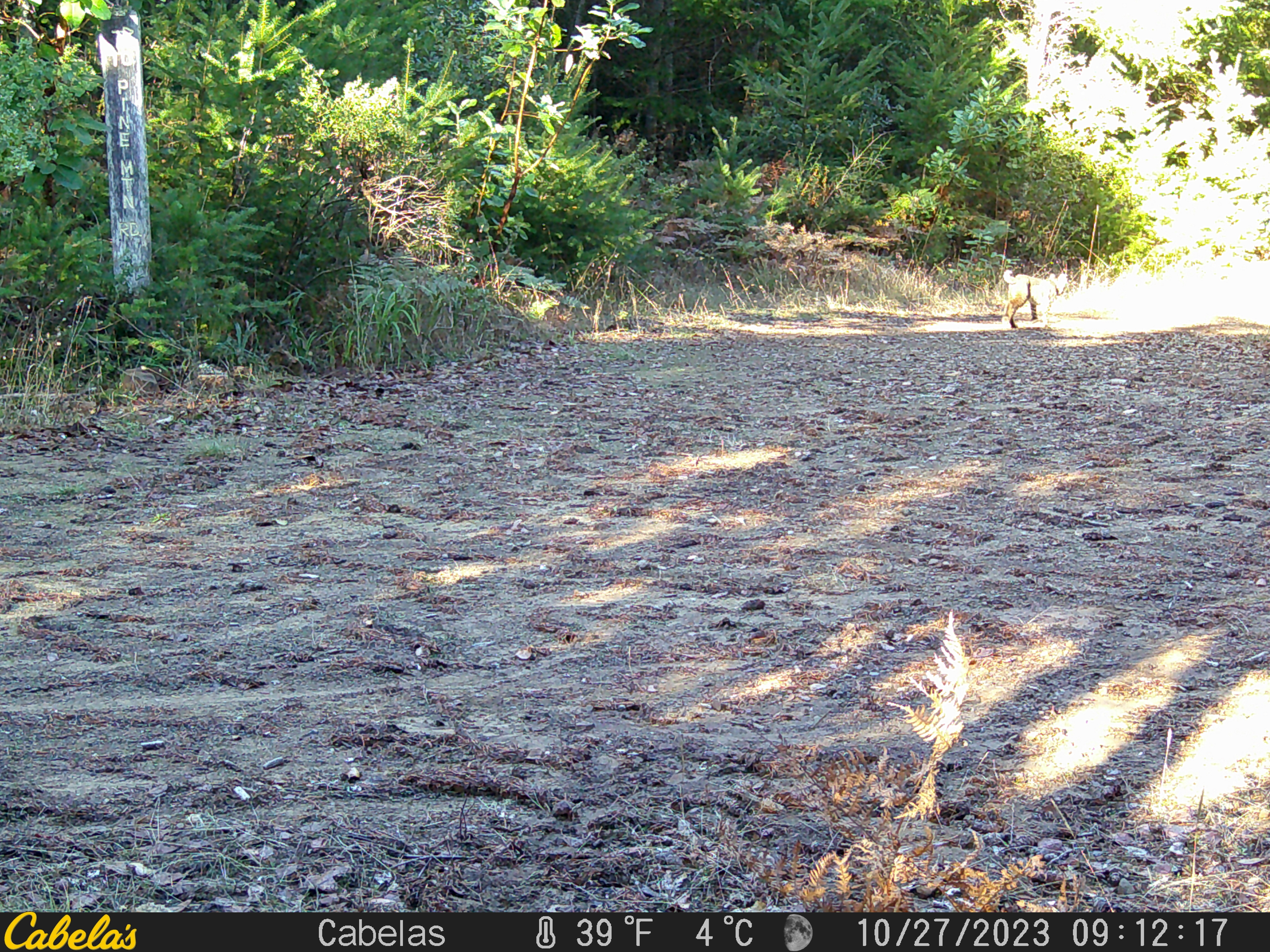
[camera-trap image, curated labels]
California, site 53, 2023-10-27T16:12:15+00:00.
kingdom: Animalia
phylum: Chordata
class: Mammalia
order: Carnivora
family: Felidae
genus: Lynx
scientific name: Lynx rufus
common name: bobcat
Bobcat (Lynx rufus).